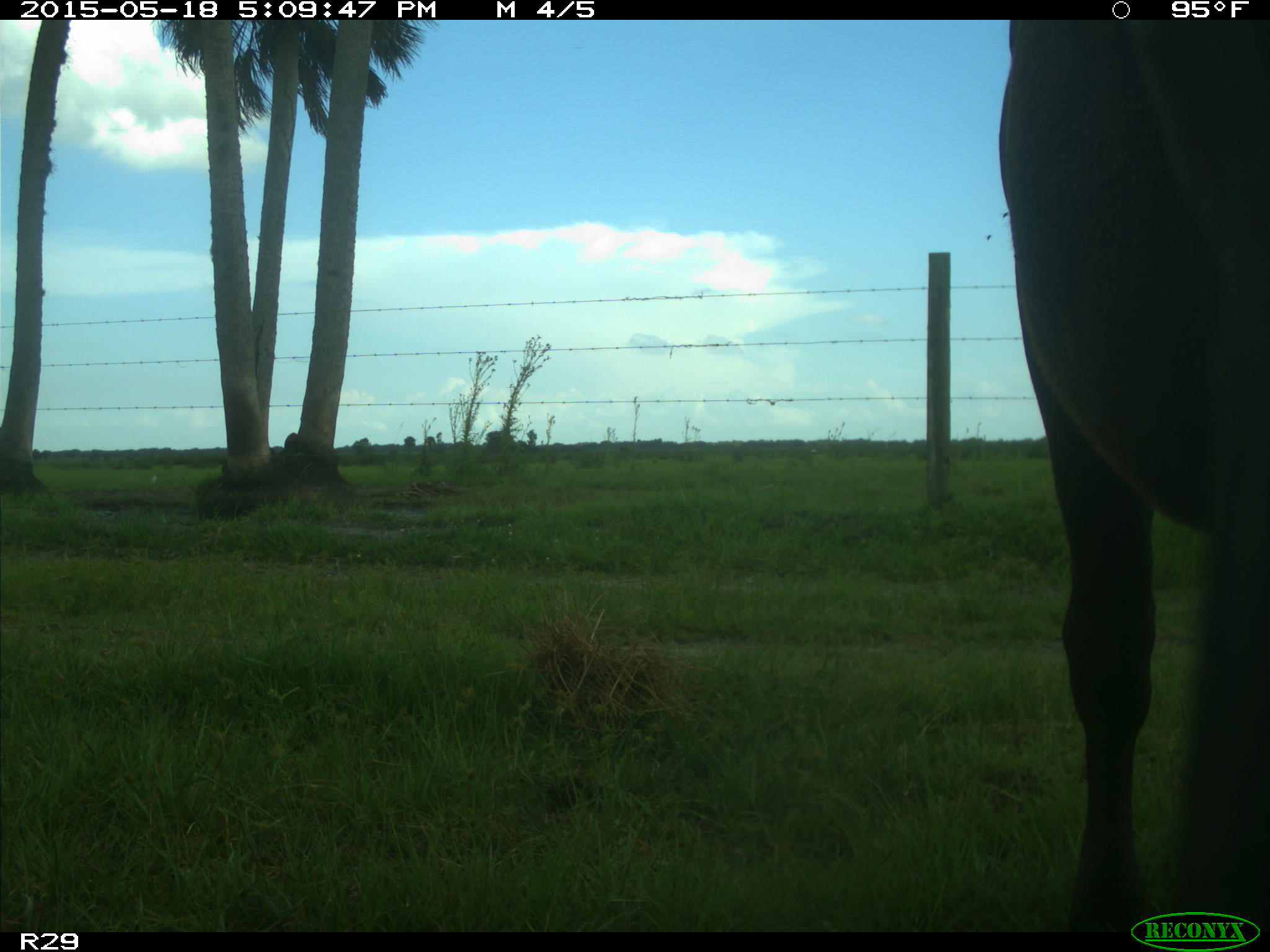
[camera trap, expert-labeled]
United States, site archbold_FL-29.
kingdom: Animalia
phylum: Chordata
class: Mammalia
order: Artiodactyla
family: Bovidae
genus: Bos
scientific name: Bos taurus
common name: domestic cow